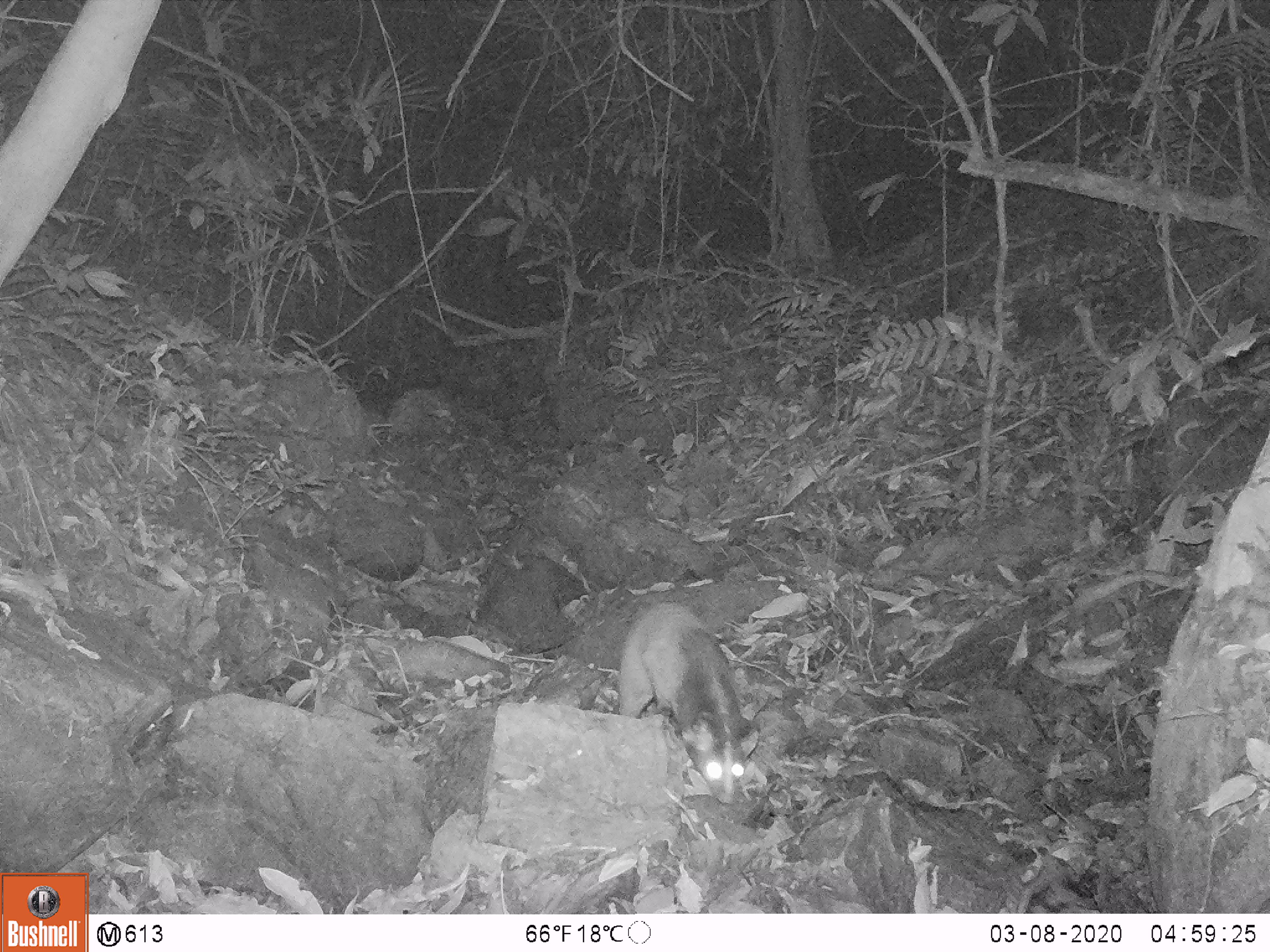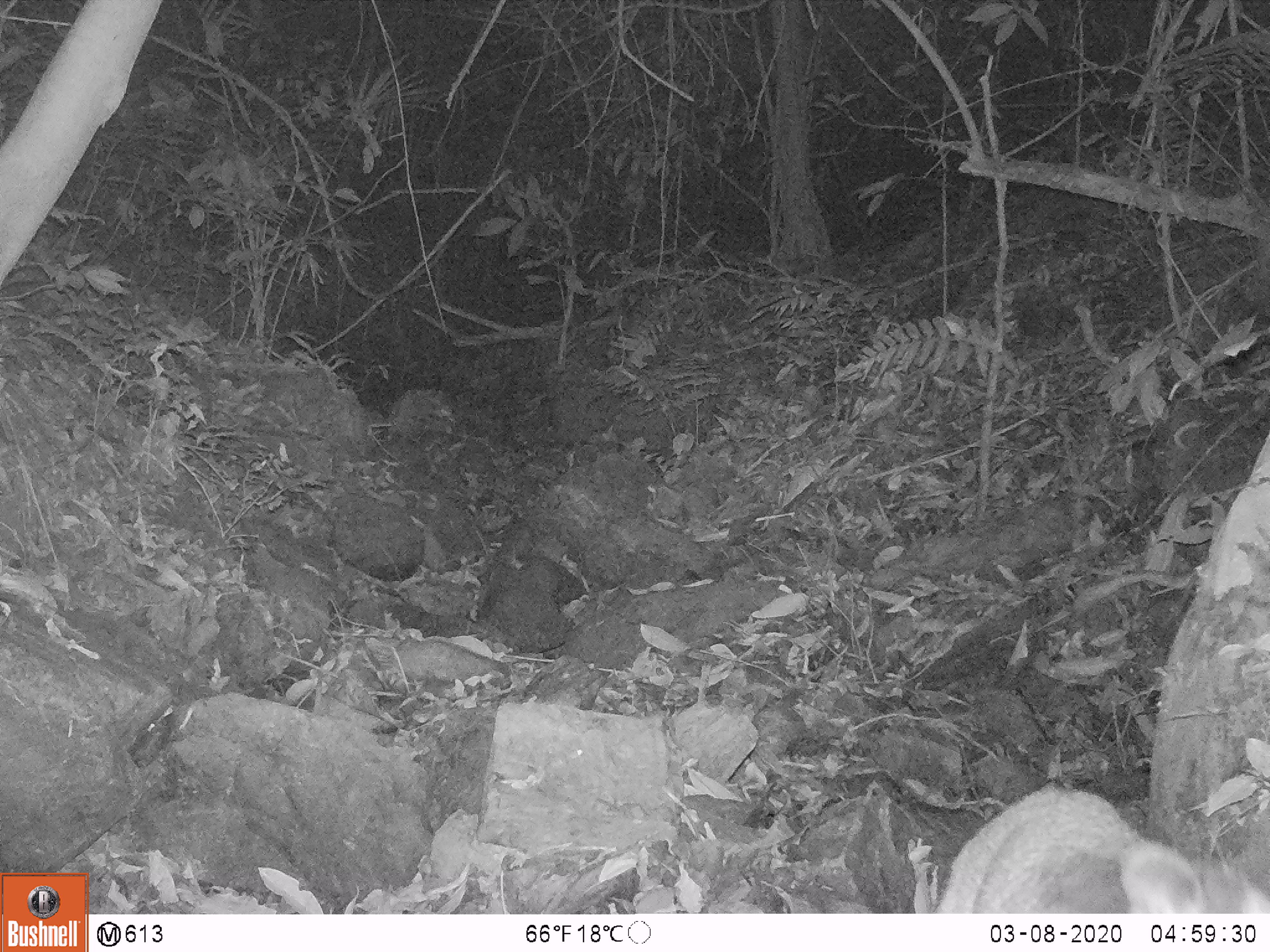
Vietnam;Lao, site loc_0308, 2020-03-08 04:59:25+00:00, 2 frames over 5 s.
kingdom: Animalia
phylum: Chordata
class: Mammalia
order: Carnivora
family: Viverridae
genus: Paguma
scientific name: Paguma larvata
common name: masked palm civet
Masked palm civet (Paguma larvata). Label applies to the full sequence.